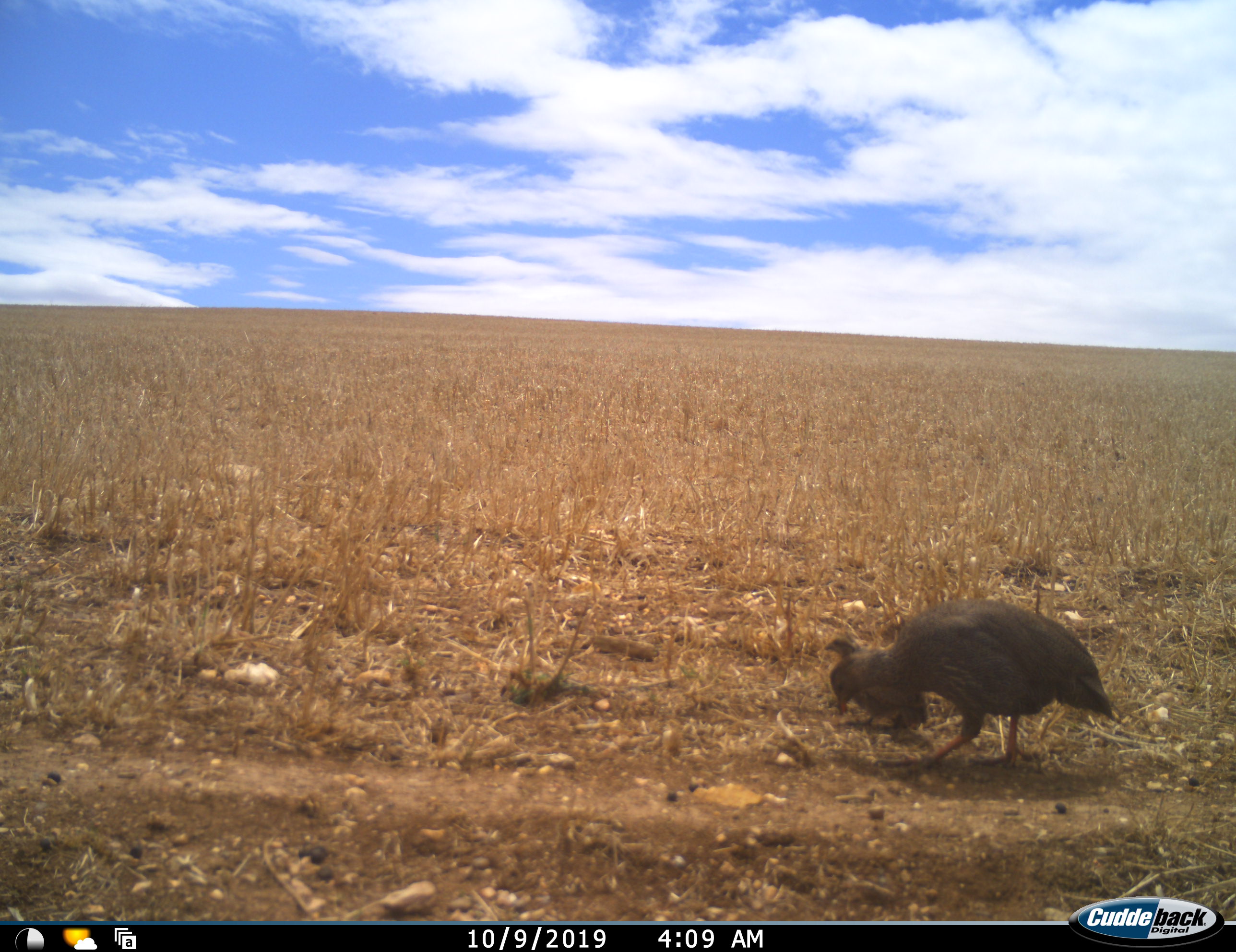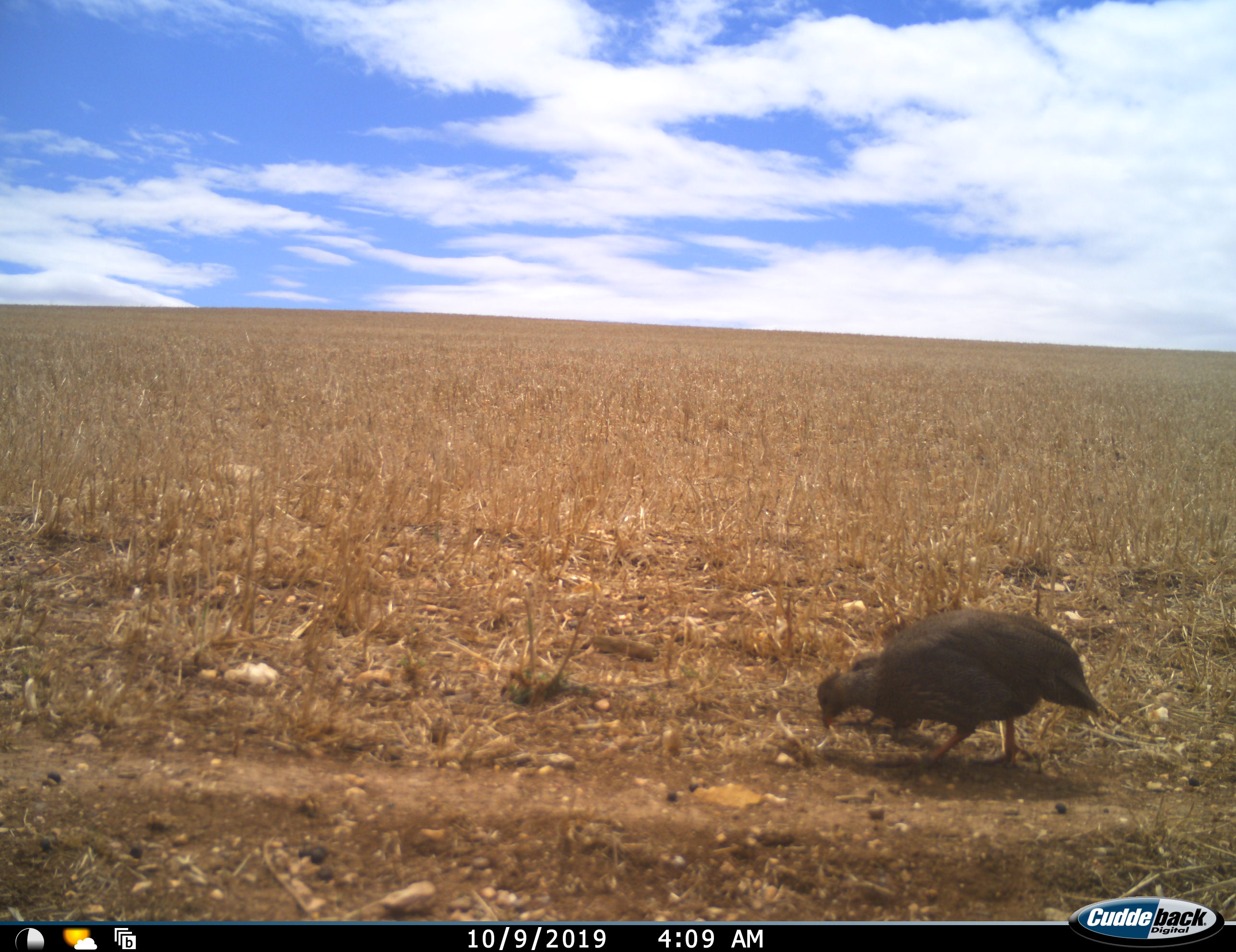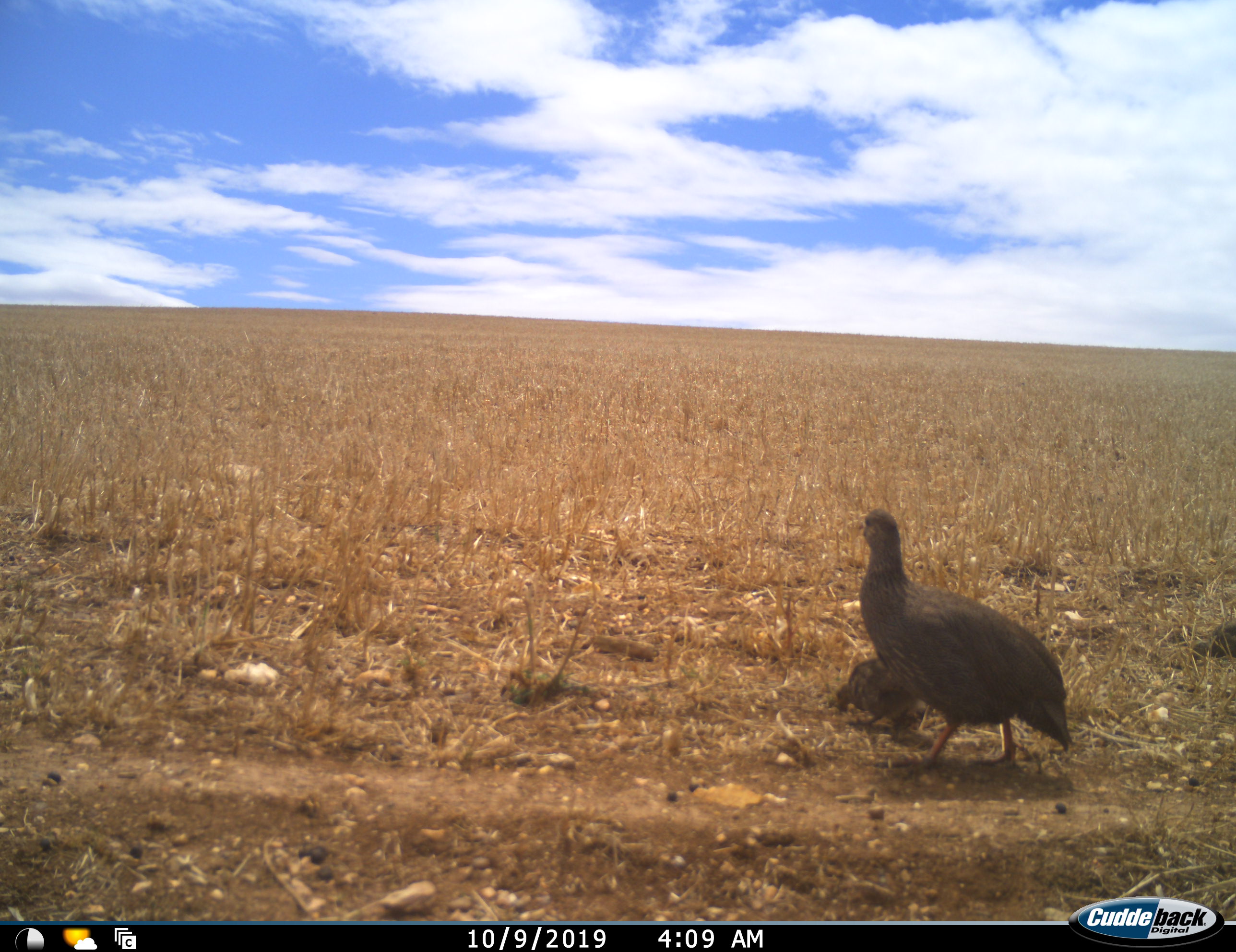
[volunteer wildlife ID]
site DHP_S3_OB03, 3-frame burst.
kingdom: Animalia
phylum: Chordata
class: Aves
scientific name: Aves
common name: bird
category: birdother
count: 2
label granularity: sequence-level